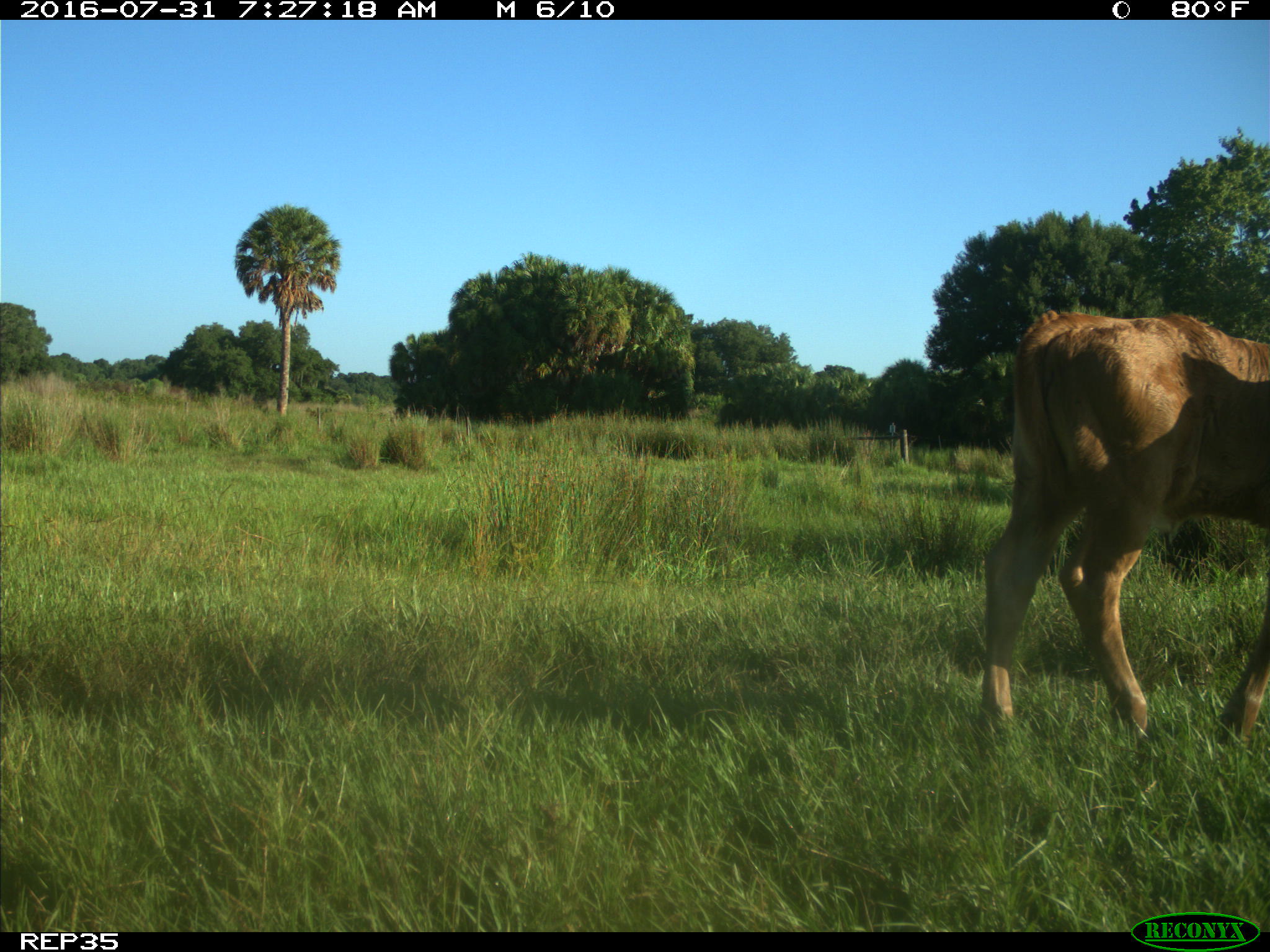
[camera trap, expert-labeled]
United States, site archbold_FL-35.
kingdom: Animalia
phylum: Chordata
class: Mammalia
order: Artiodactyla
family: Bovidae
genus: Bos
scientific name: Bos taurus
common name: domestic cow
Bos taurus (domestic cow).